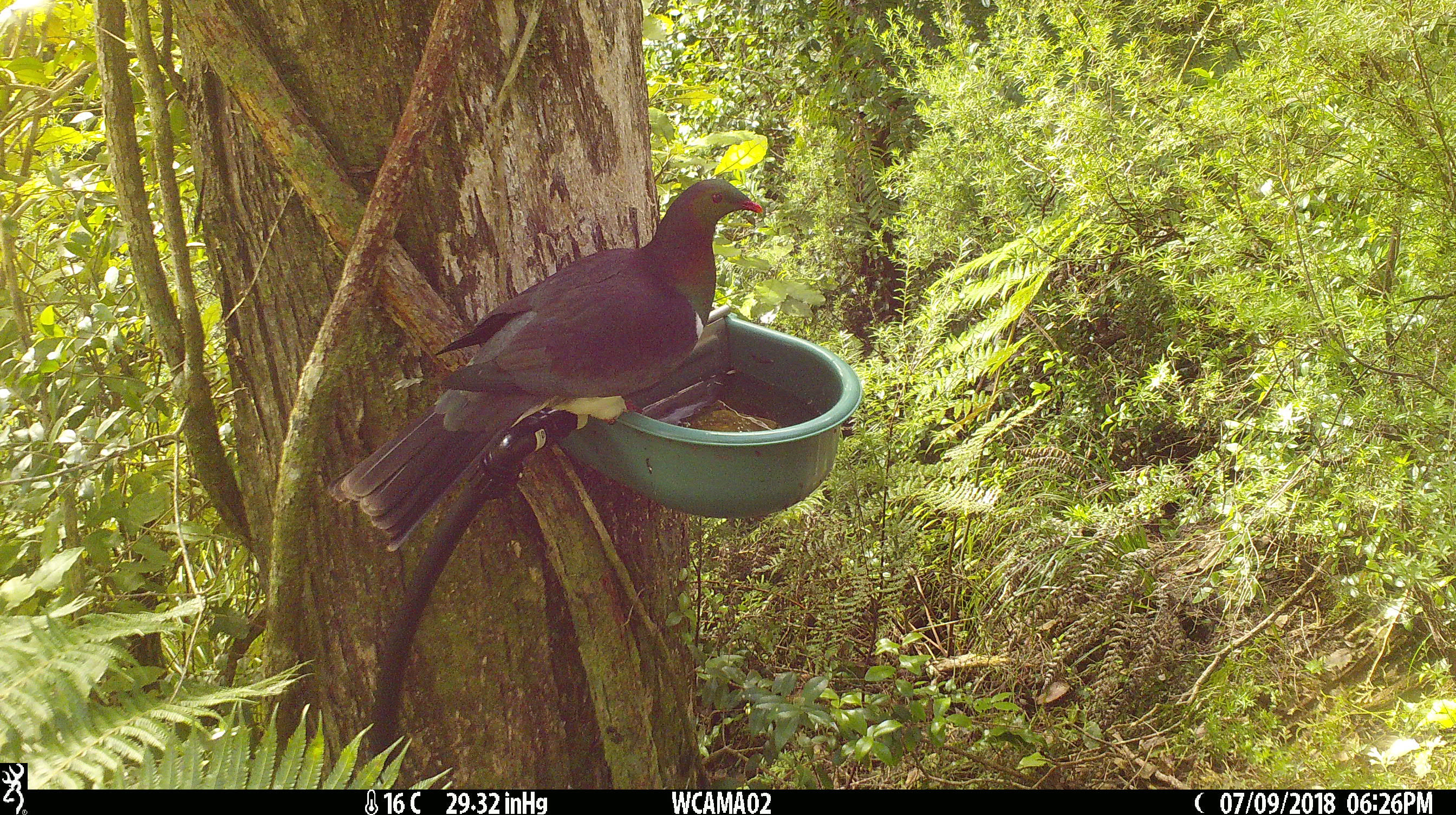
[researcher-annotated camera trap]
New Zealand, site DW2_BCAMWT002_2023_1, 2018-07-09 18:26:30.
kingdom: Animalia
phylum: Chordata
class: Aves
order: Columbiformes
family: Columbidae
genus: Hemiphaga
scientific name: Hemiphaga novaeseelandiae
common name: new zealand pigeon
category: kereru